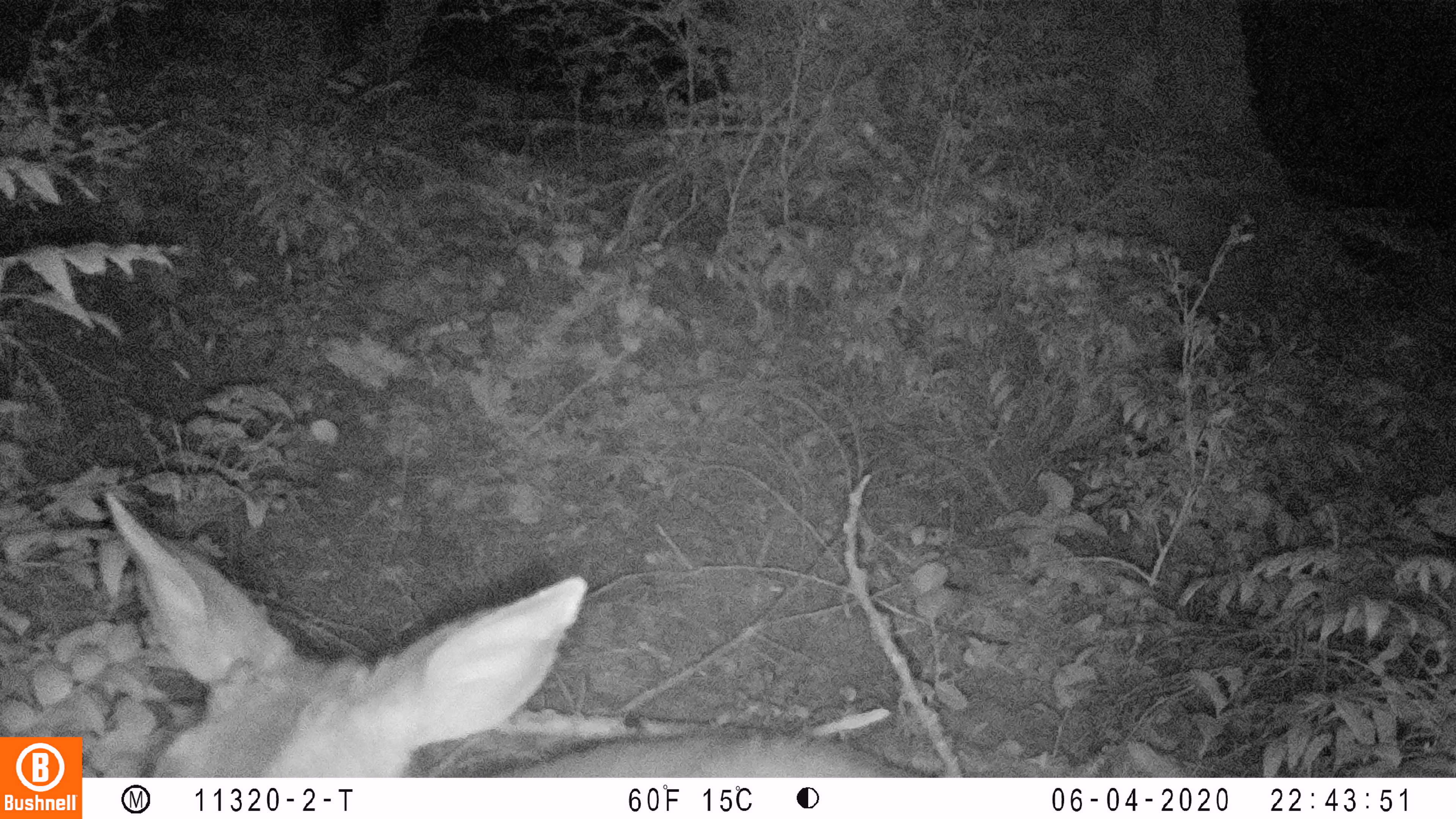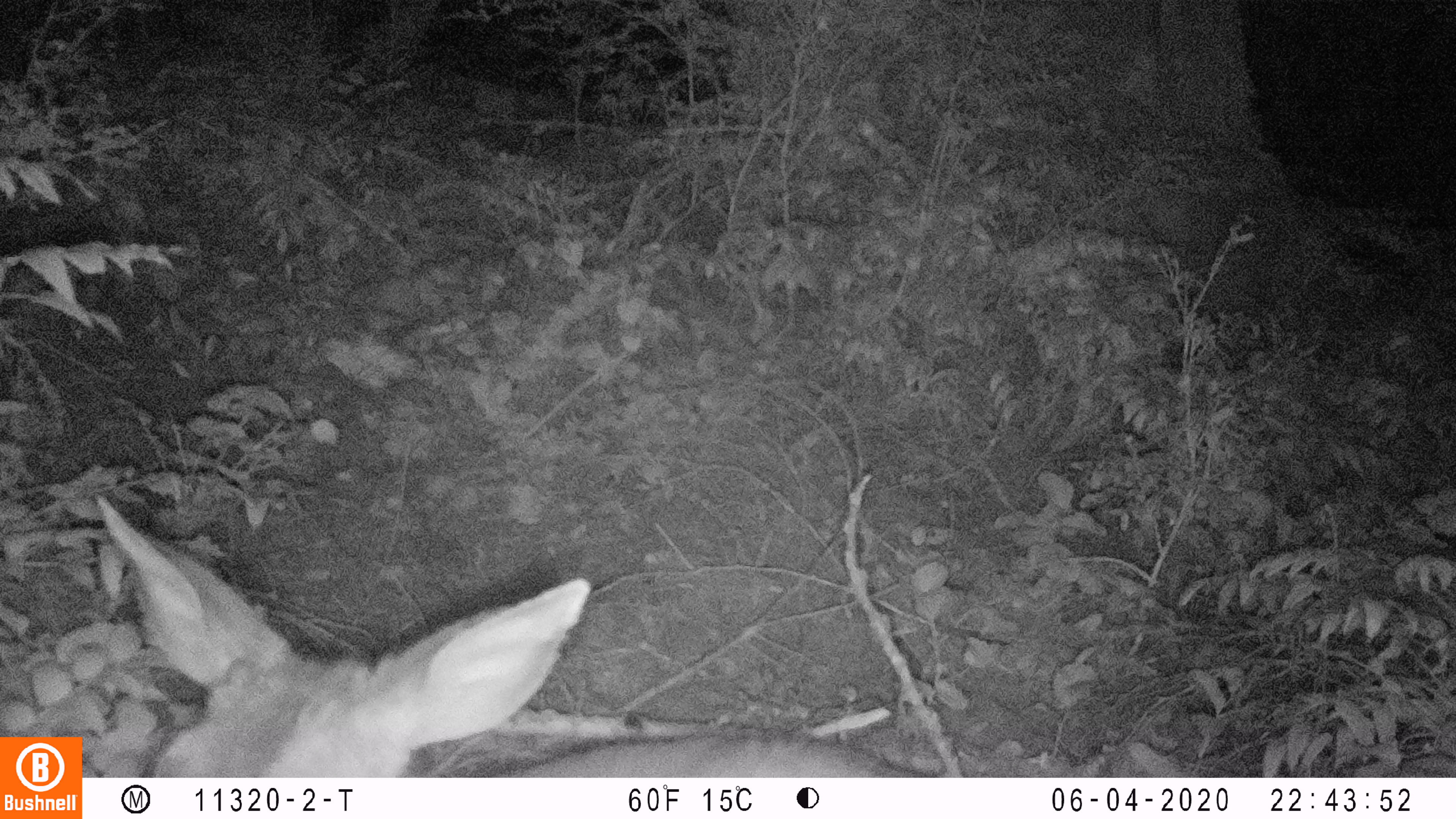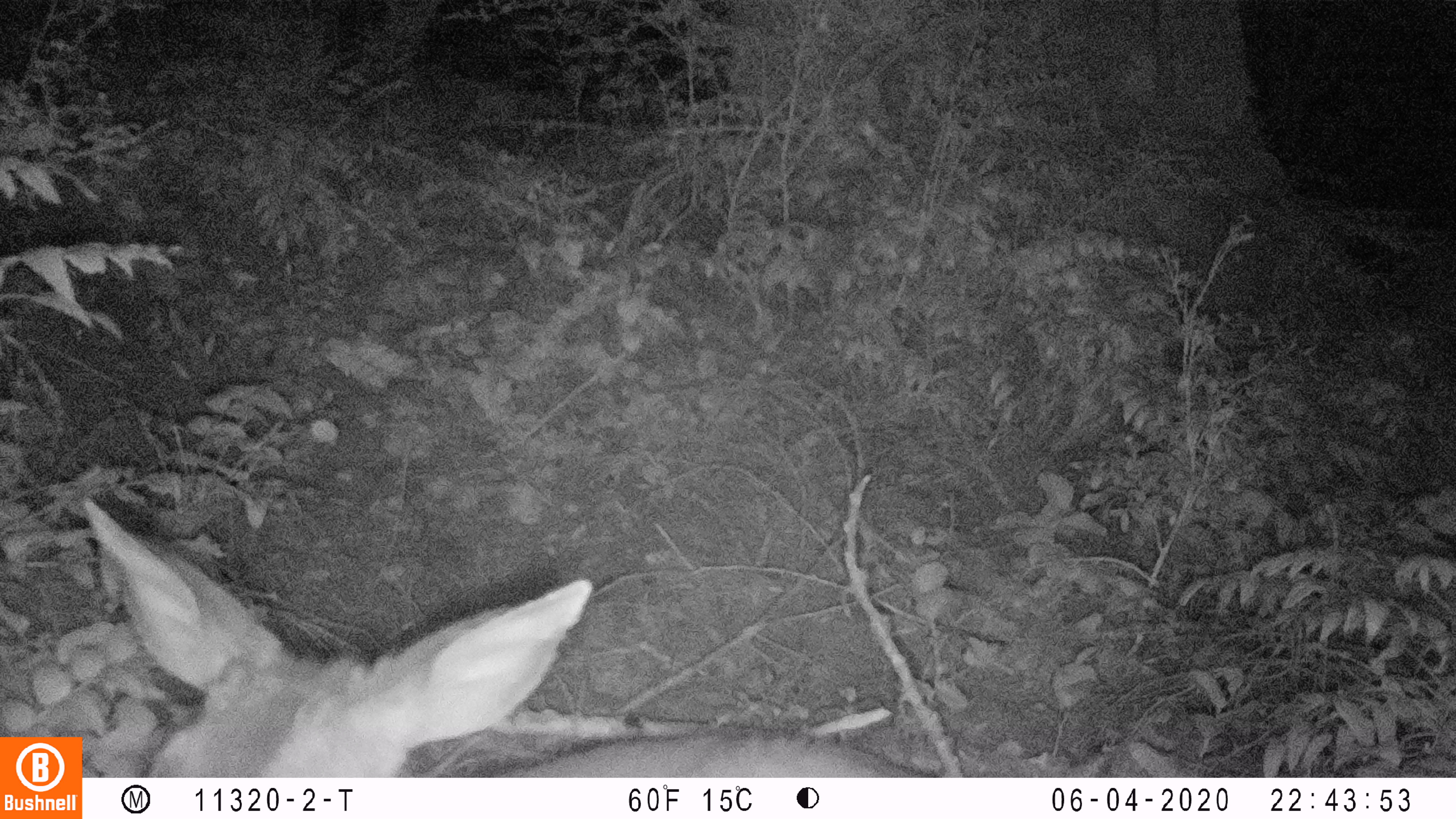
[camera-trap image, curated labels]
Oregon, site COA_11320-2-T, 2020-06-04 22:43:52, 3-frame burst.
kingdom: Animalia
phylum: Chordata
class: Mammalia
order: Artiodactyla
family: Cervidae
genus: Odocoileus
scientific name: Odocoileus hemionus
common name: black-tailed deer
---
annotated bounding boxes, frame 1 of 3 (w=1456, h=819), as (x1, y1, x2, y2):
black-tailed deer: (93, 484, 937, 772)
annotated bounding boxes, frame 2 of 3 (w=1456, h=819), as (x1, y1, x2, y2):
black-tailed deer: (95, 492, 918, 772)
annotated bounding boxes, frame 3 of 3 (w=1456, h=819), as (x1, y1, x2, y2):
black-tailed deer: (88, 495, 912, 772)